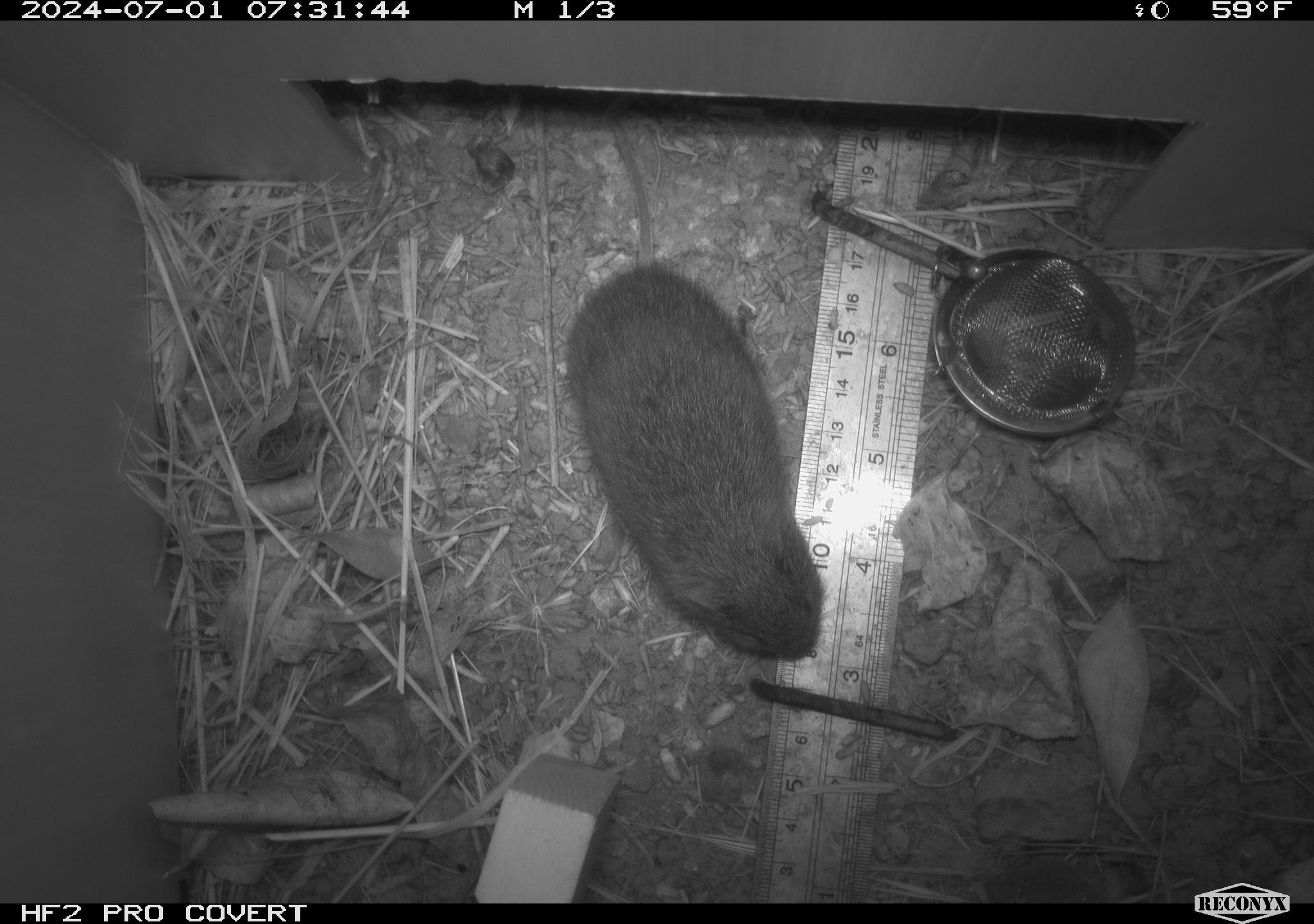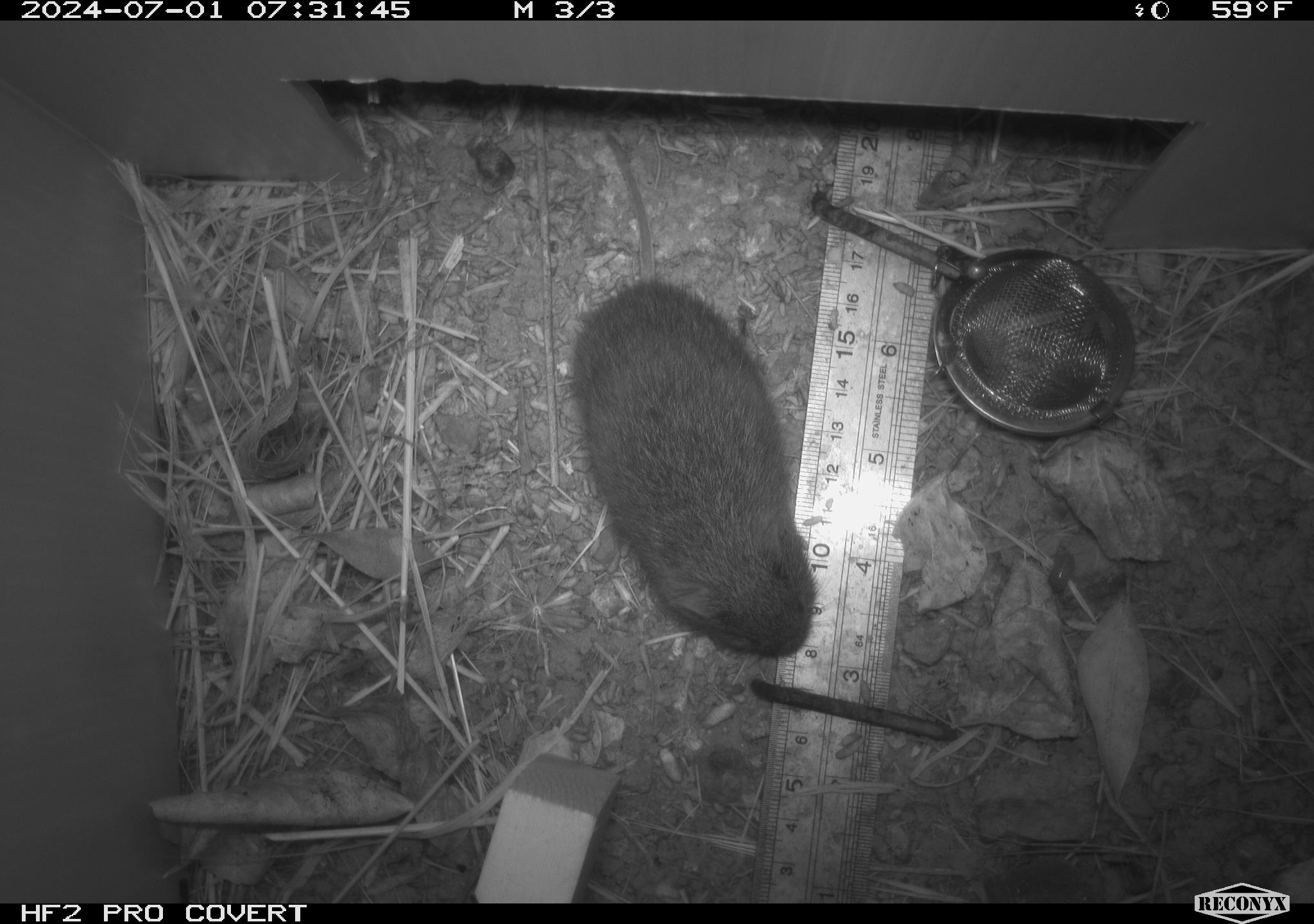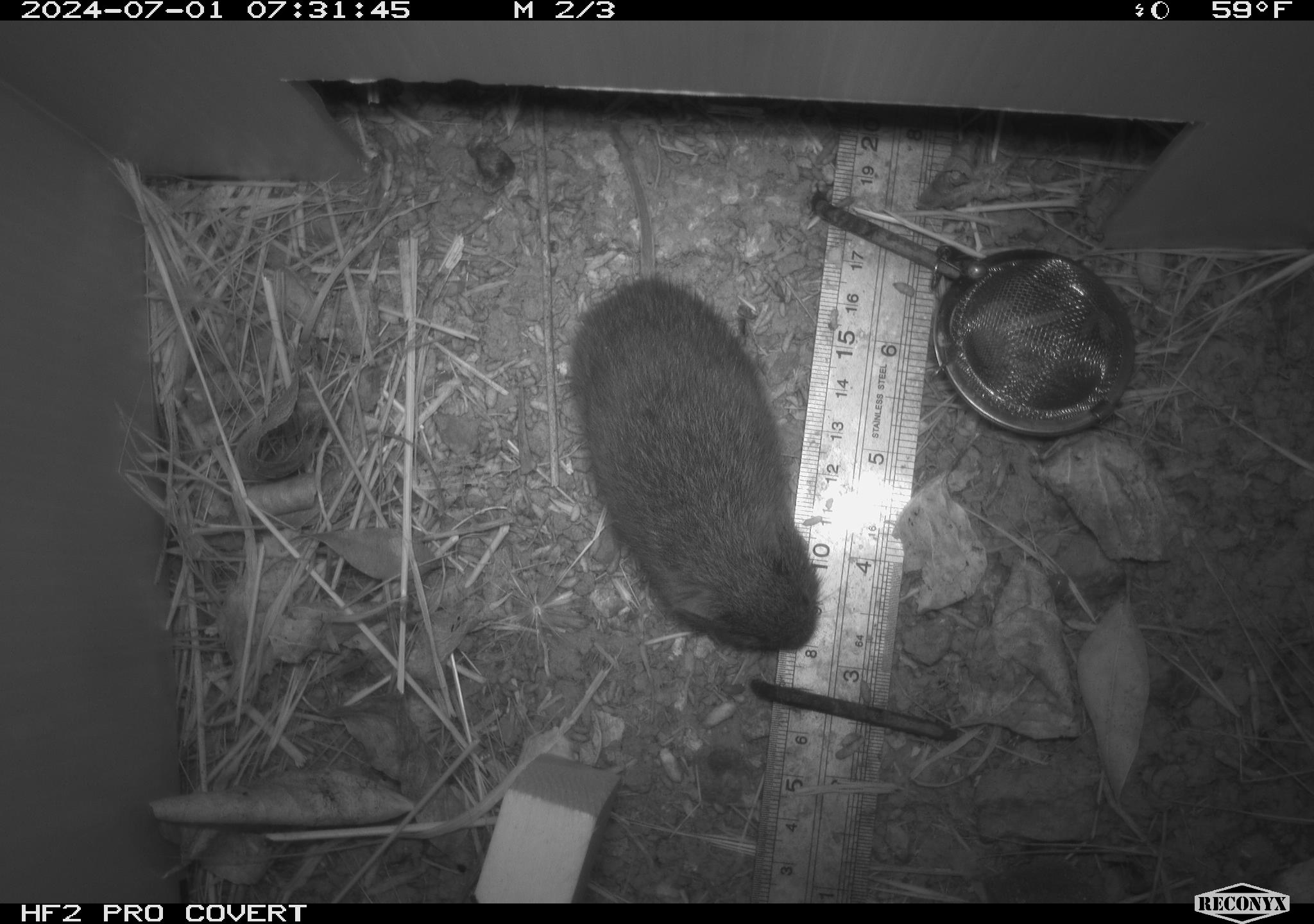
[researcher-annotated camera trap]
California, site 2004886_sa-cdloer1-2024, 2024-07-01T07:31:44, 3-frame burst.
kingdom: Animalia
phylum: Chordata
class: Mammalia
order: Rodentia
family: Cricetidae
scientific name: Arvicolinae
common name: voles, lemmings, and muskrats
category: arvicolinae subfamily